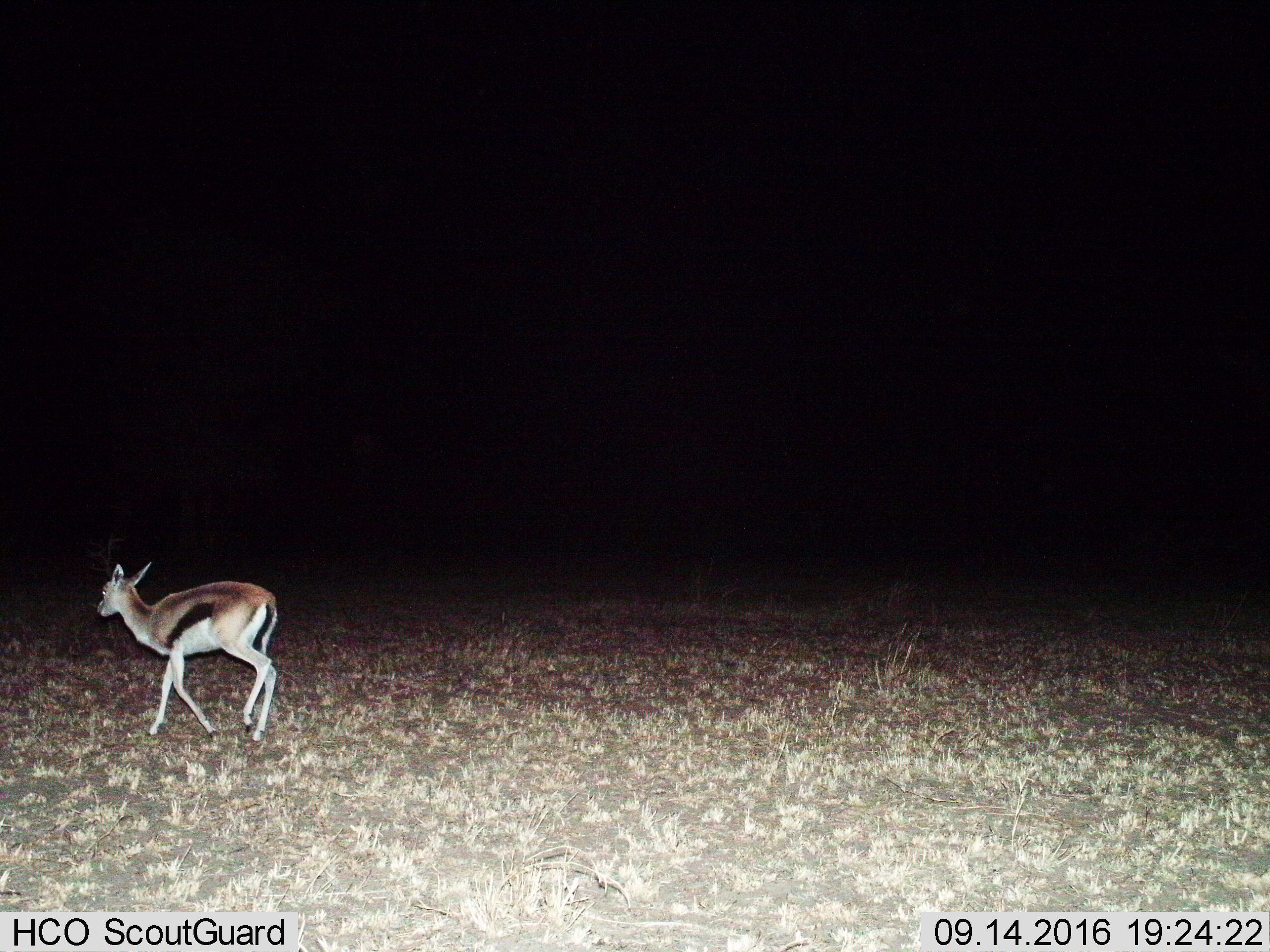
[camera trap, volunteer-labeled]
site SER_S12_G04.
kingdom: Animalia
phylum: Chordata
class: Mammalia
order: Artiodactyla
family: Bovidae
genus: Eudorcas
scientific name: Eudorcas thomsonii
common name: thomson's gazelle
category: gazellethomsons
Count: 1.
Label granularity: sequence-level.